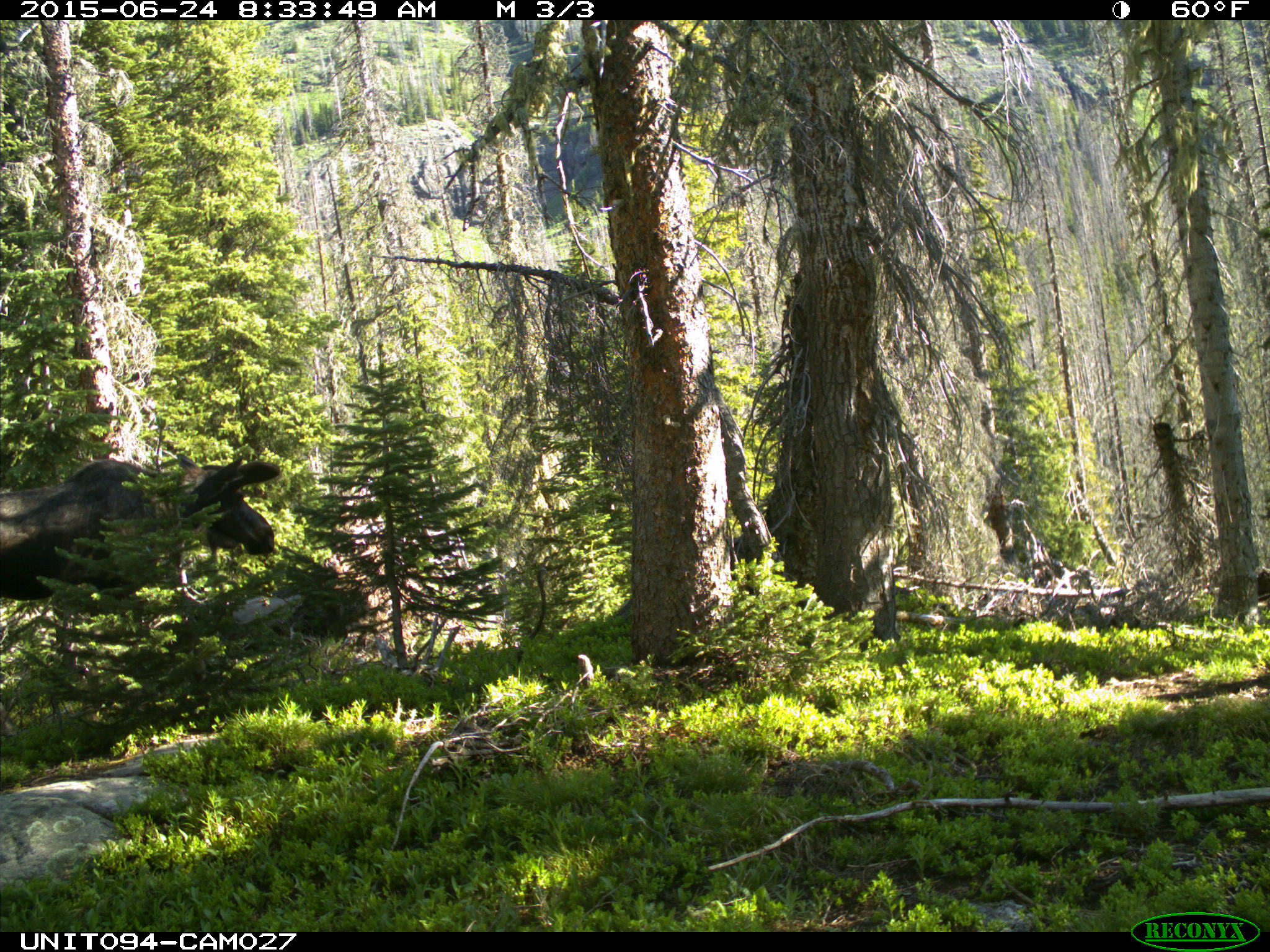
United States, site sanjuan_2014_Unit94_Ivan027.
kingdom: Animalia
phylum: Chordata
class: Mammalia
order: Artiodactyla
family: Cervidae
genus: Alces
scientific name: Alces alces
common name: moose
Alces alces (moose).